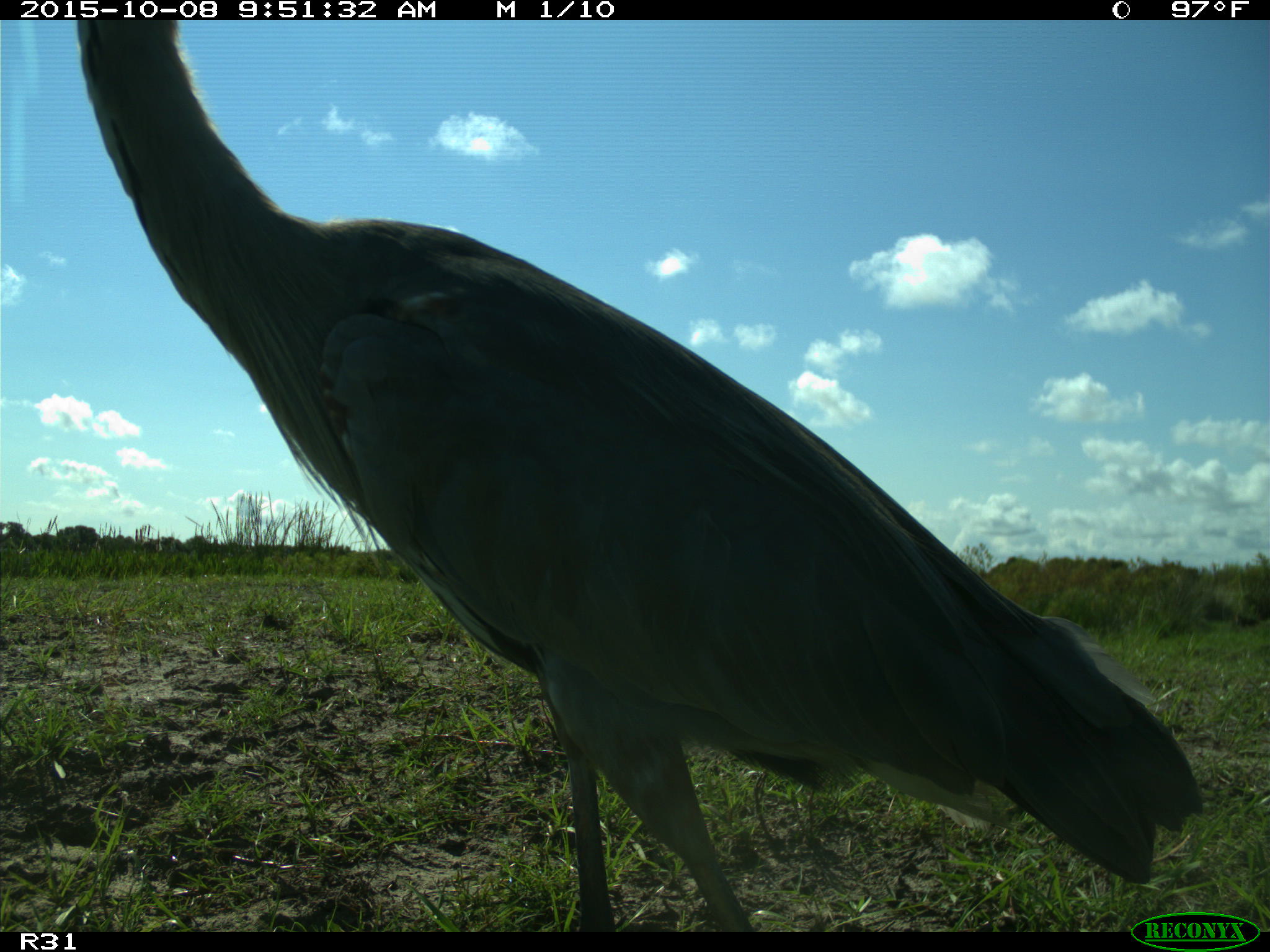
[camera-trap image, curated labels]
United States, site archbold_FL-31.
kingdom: Animalia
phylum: Chordata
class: Aves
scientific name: Aves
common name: birds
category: unidentified bird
Unidentified bird (birds) (Aves).